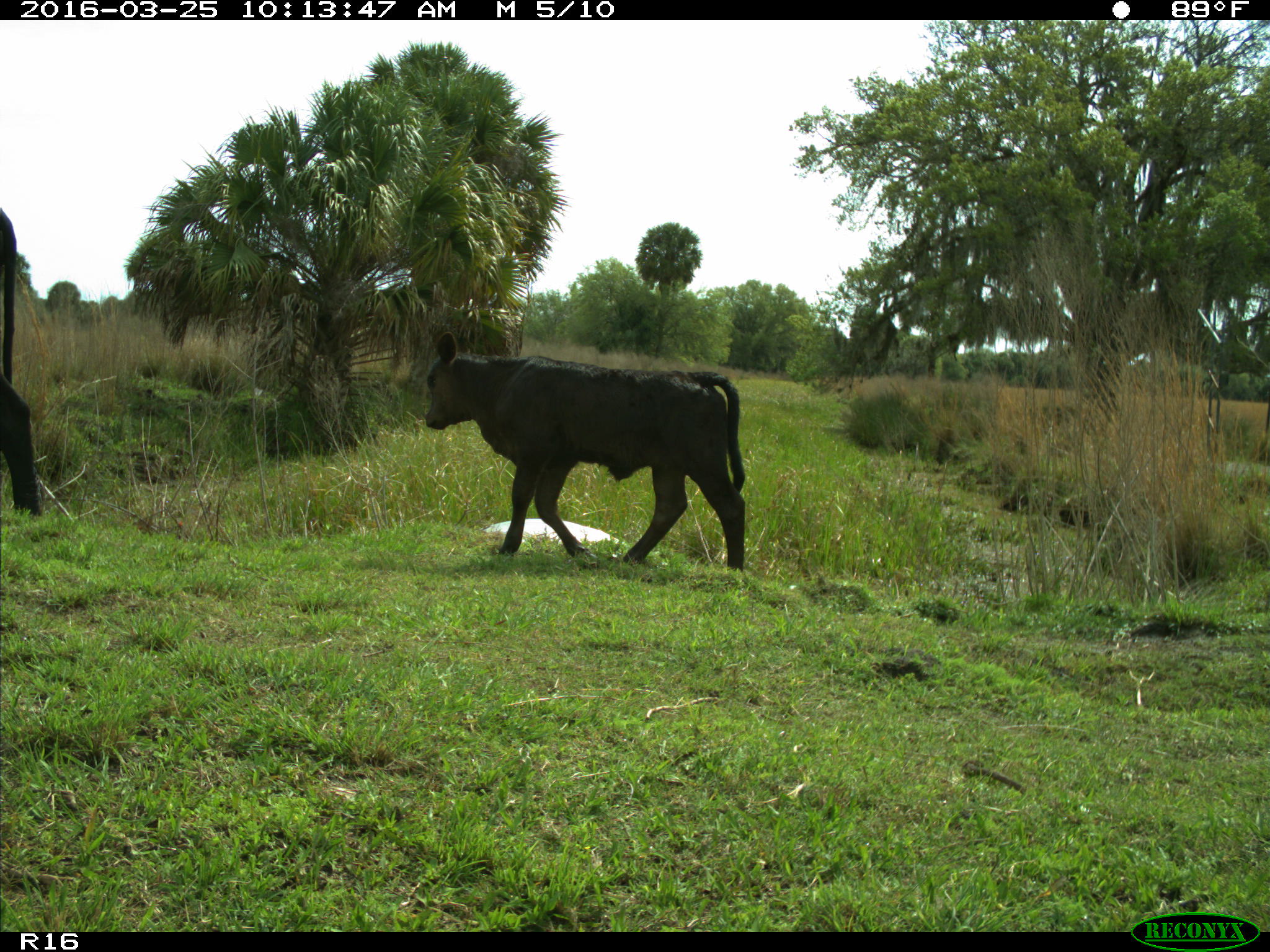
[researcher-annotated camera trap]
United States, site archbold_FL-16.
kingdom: Animalia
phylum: Chordata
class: Mammalia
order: Artiodactyla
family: Bovidae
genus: Bos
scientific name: Bos taurus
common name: domestic cow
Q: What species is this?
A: Bos taurus (domestic cow).